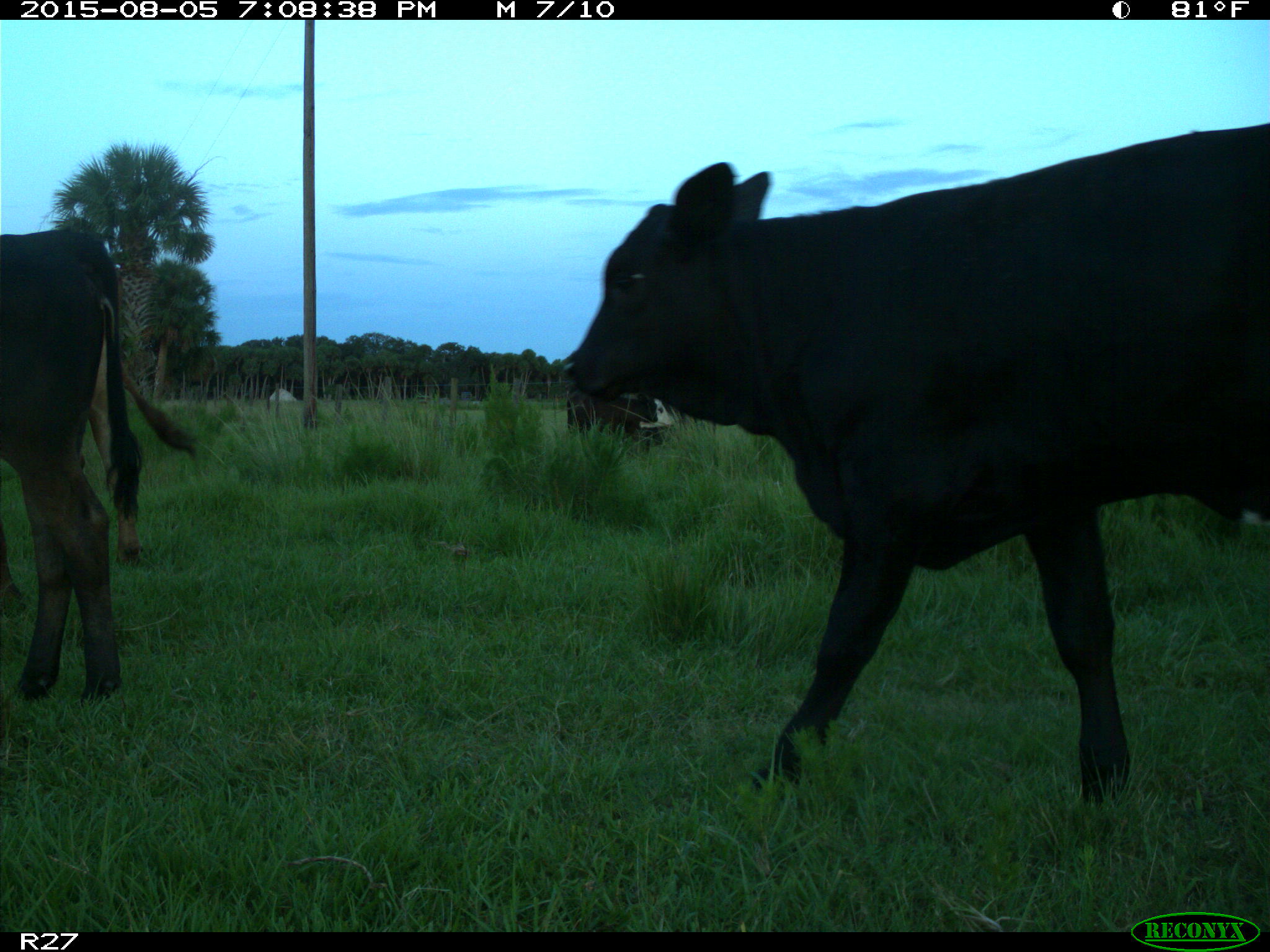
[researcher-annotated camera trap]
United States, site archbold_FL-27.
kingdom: Animalia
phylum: Chordata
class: Mammalia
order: Artiodactyla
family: Bovidae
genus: Bos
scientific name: Bos taurus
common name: domestic cow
Bos taurus (domestic cow).